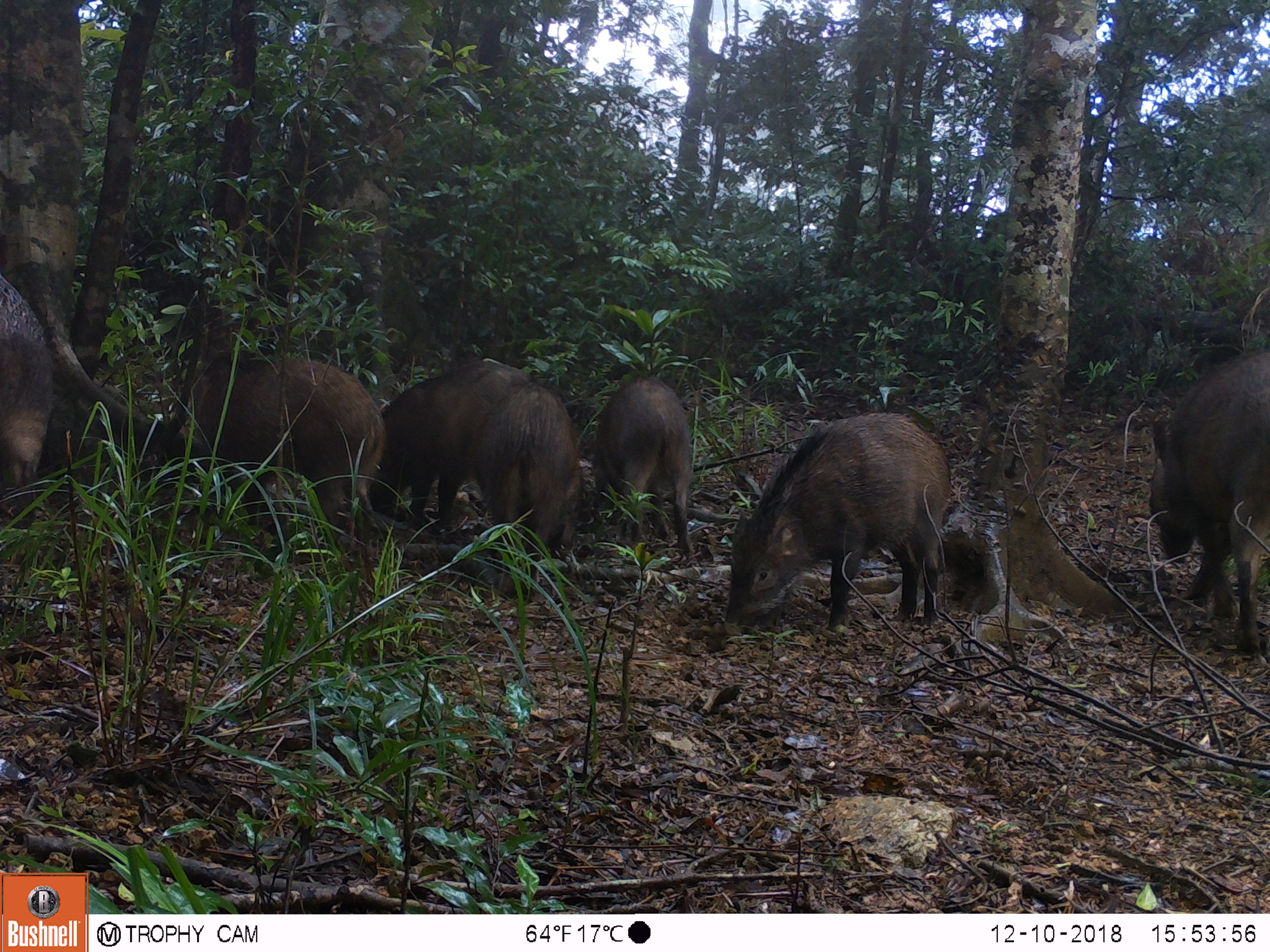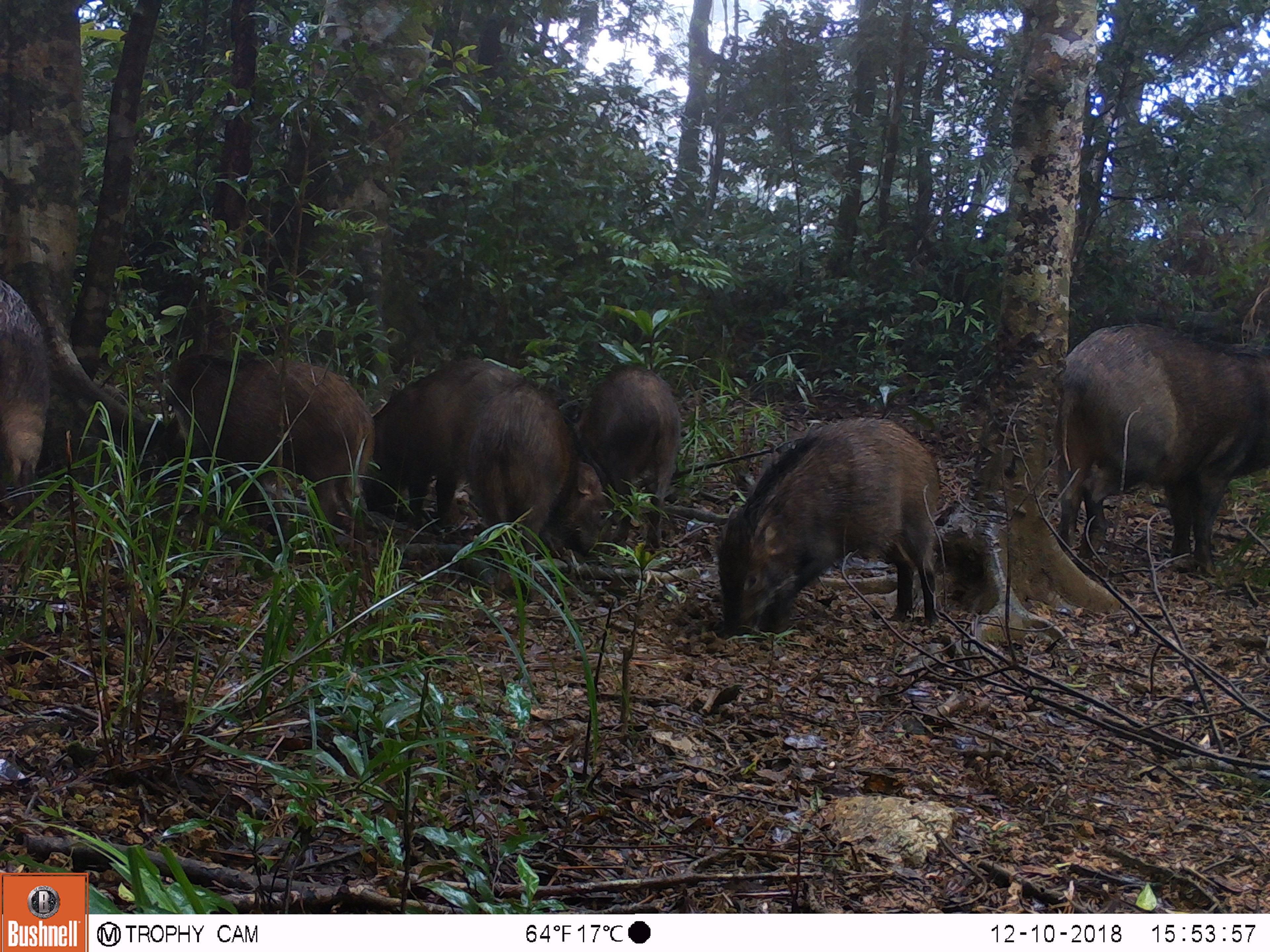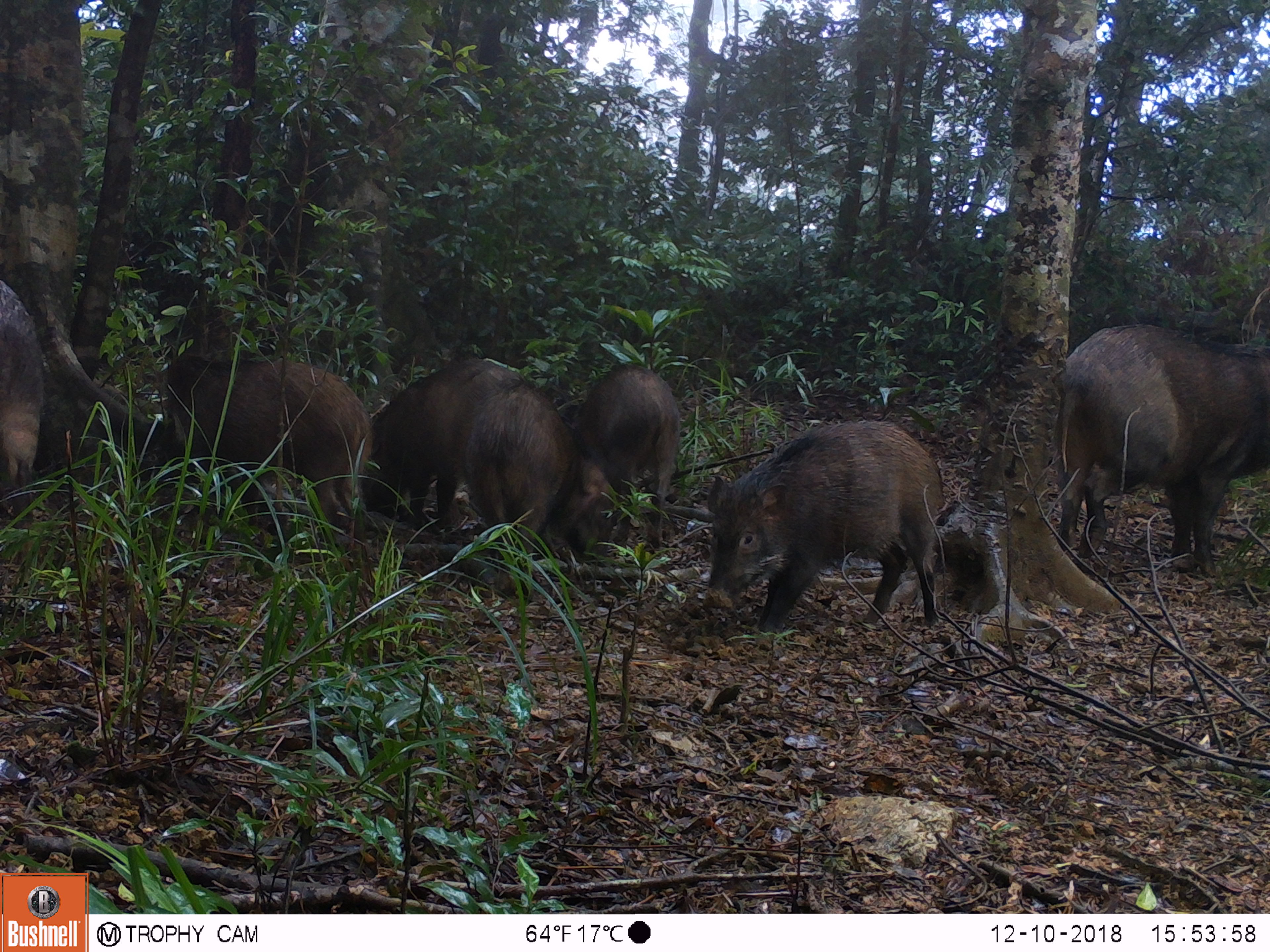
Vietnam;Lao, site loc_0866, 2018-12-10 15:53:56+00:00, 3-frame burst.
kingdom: Animalia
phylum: Chordata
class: Mammalia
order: Artiodactyla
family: Suidae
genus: Sus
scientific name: Sus scrofa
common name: eurasian wild pig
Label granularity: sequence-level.